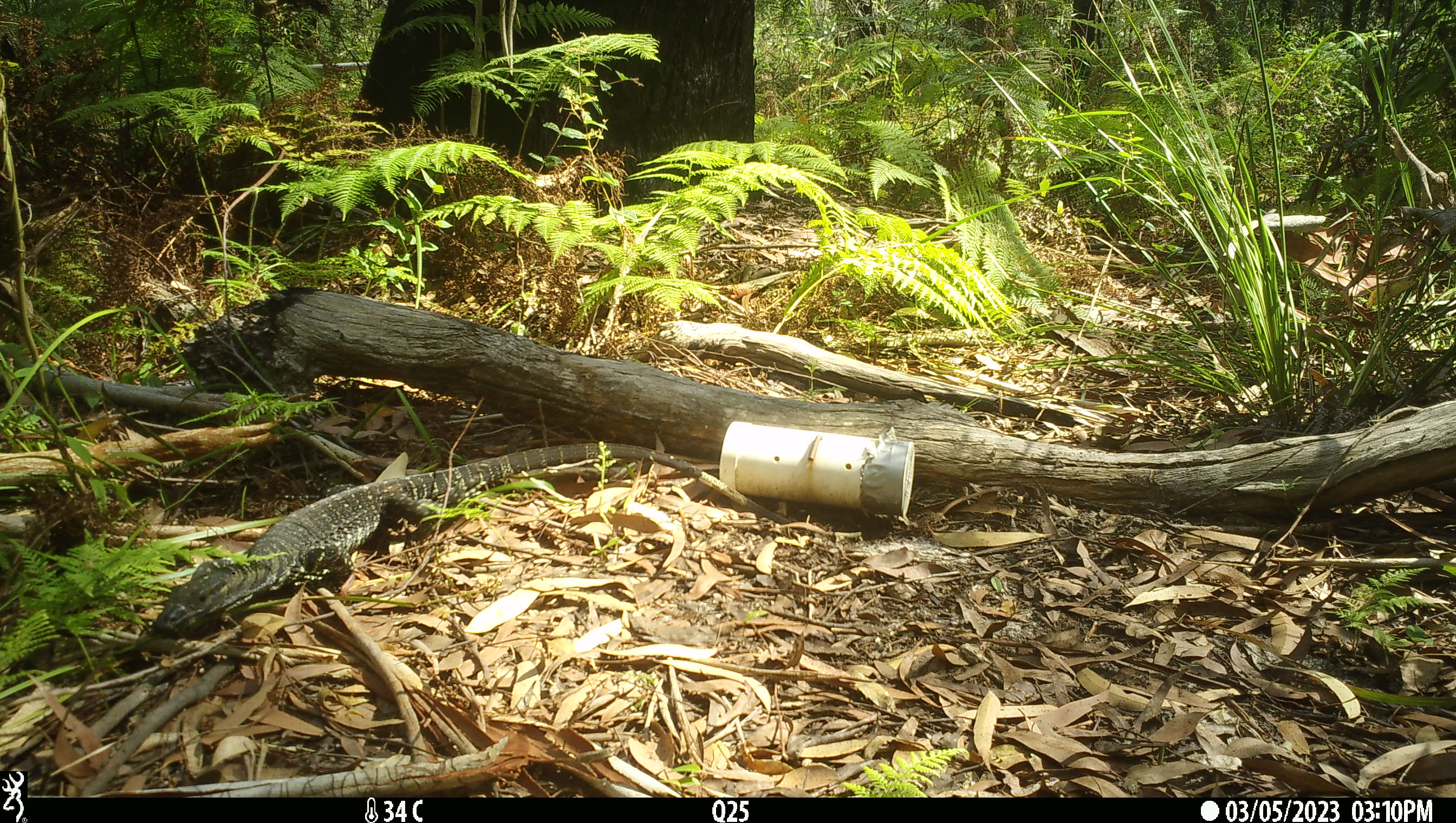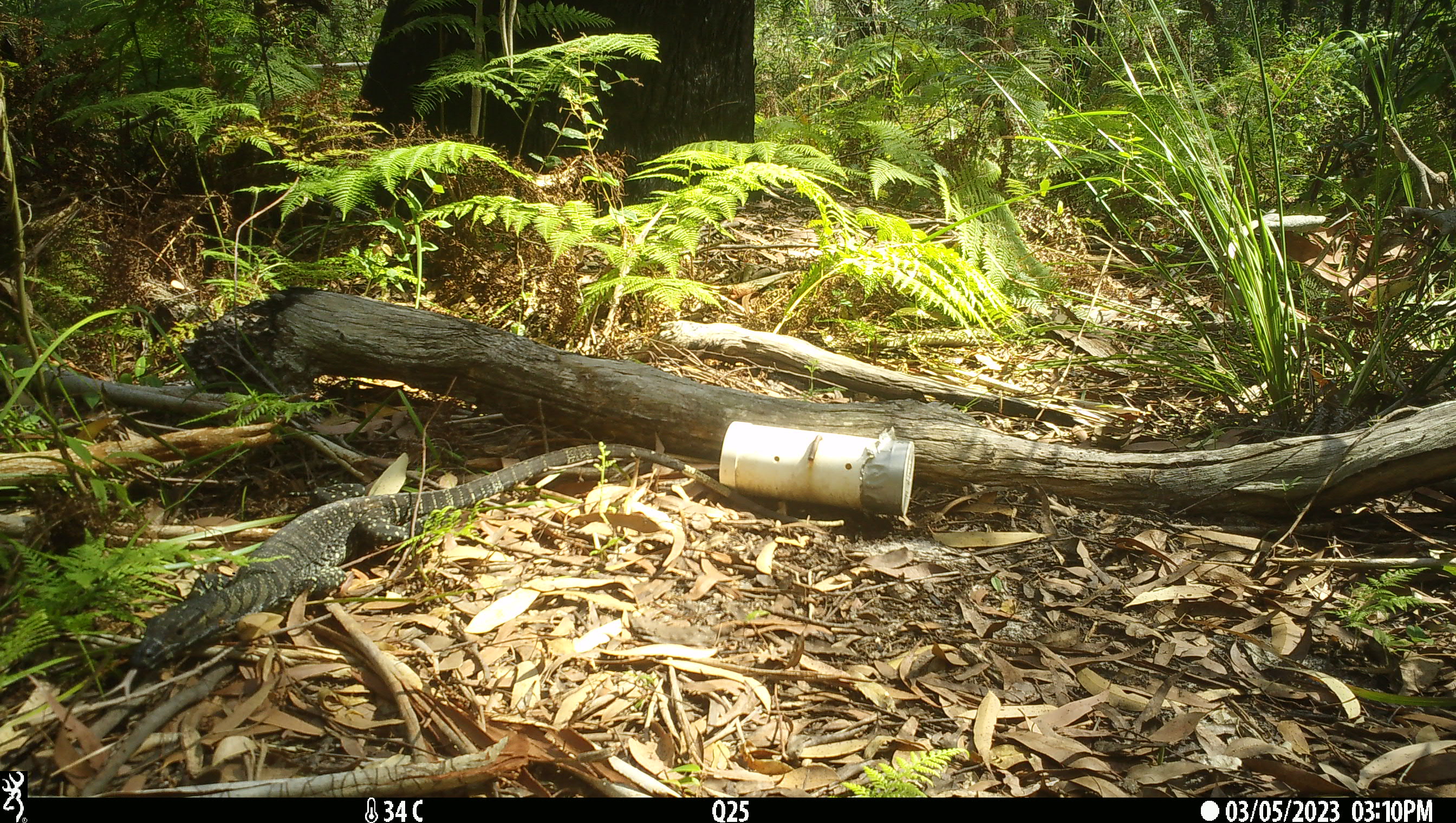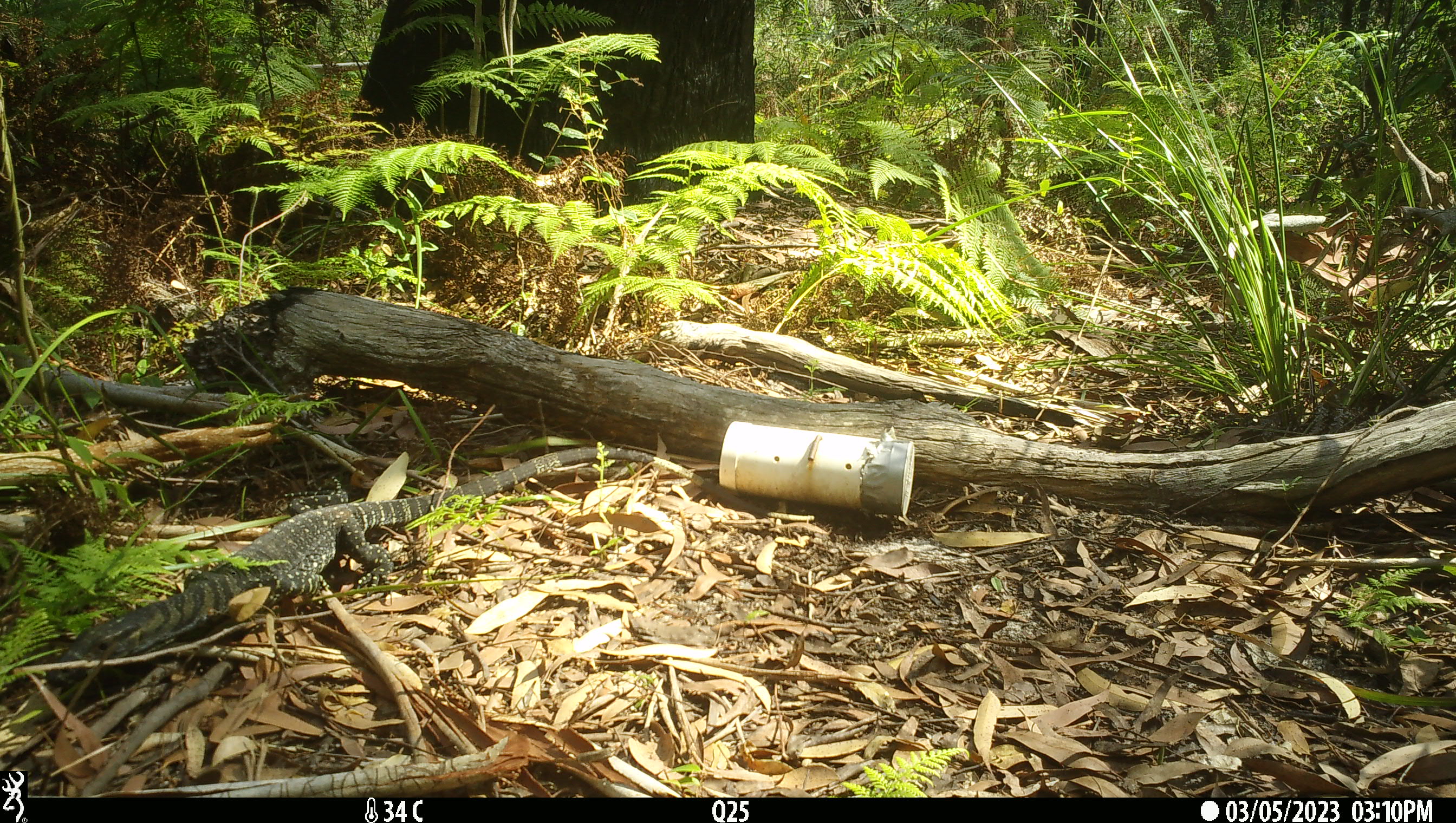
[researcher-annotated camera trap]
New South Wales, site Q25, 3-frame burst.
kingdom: Animalia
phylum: Chordata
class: Reptilia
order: Squamata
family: Varanidae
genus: Varanus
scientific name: Varanus varius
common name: lace monitor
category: goanna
Goanna (lace monitor) (Varanus varius).